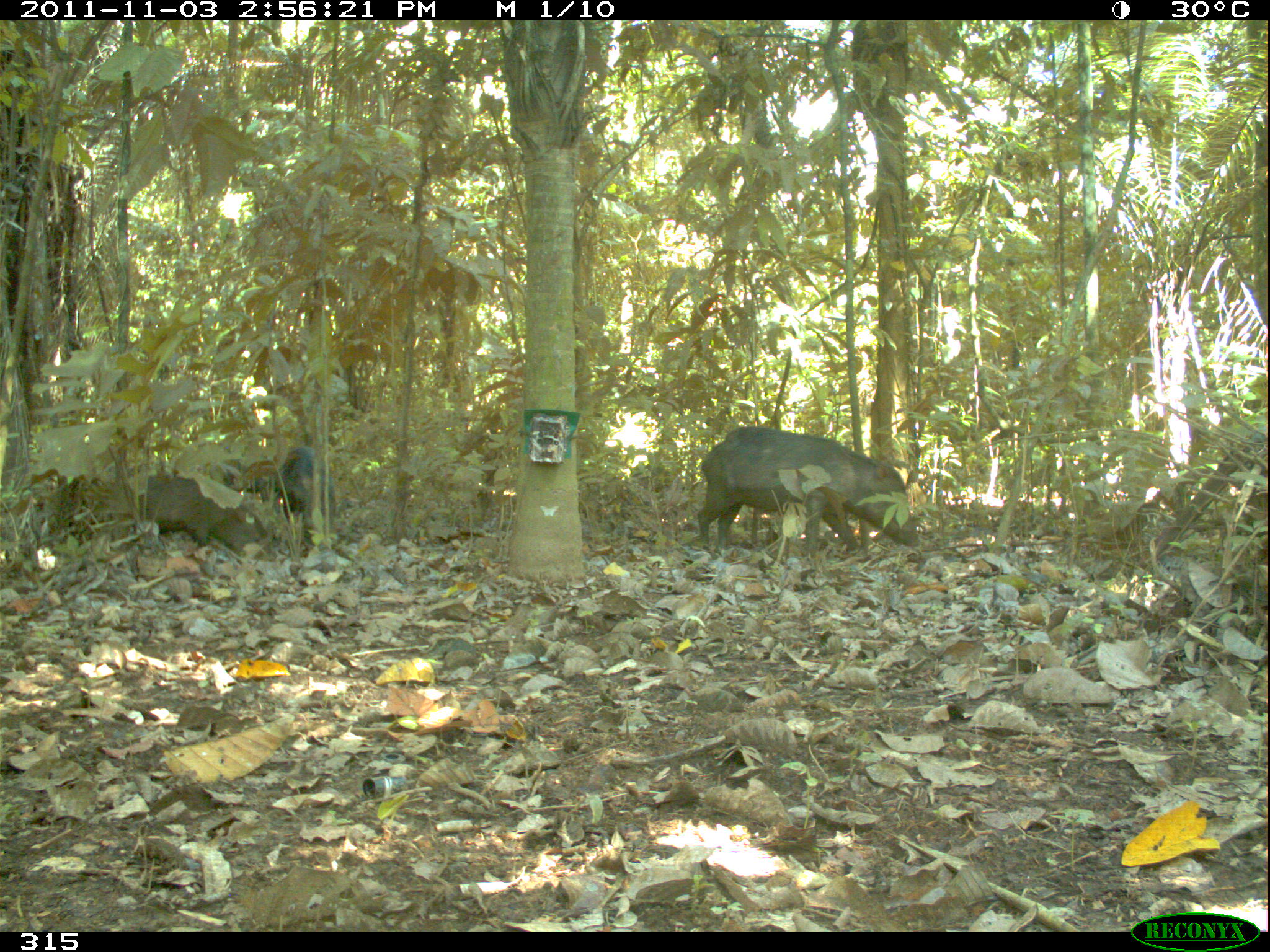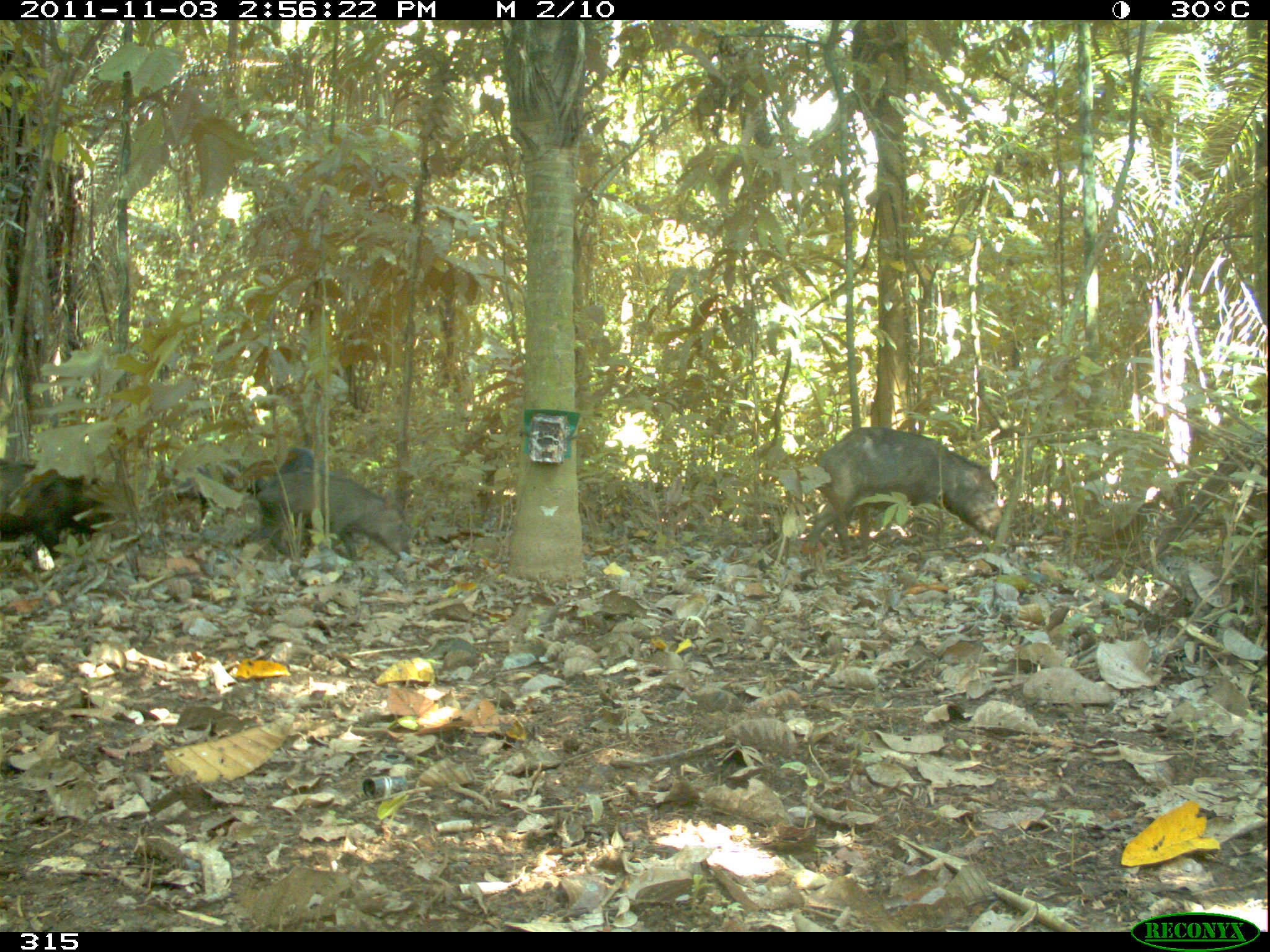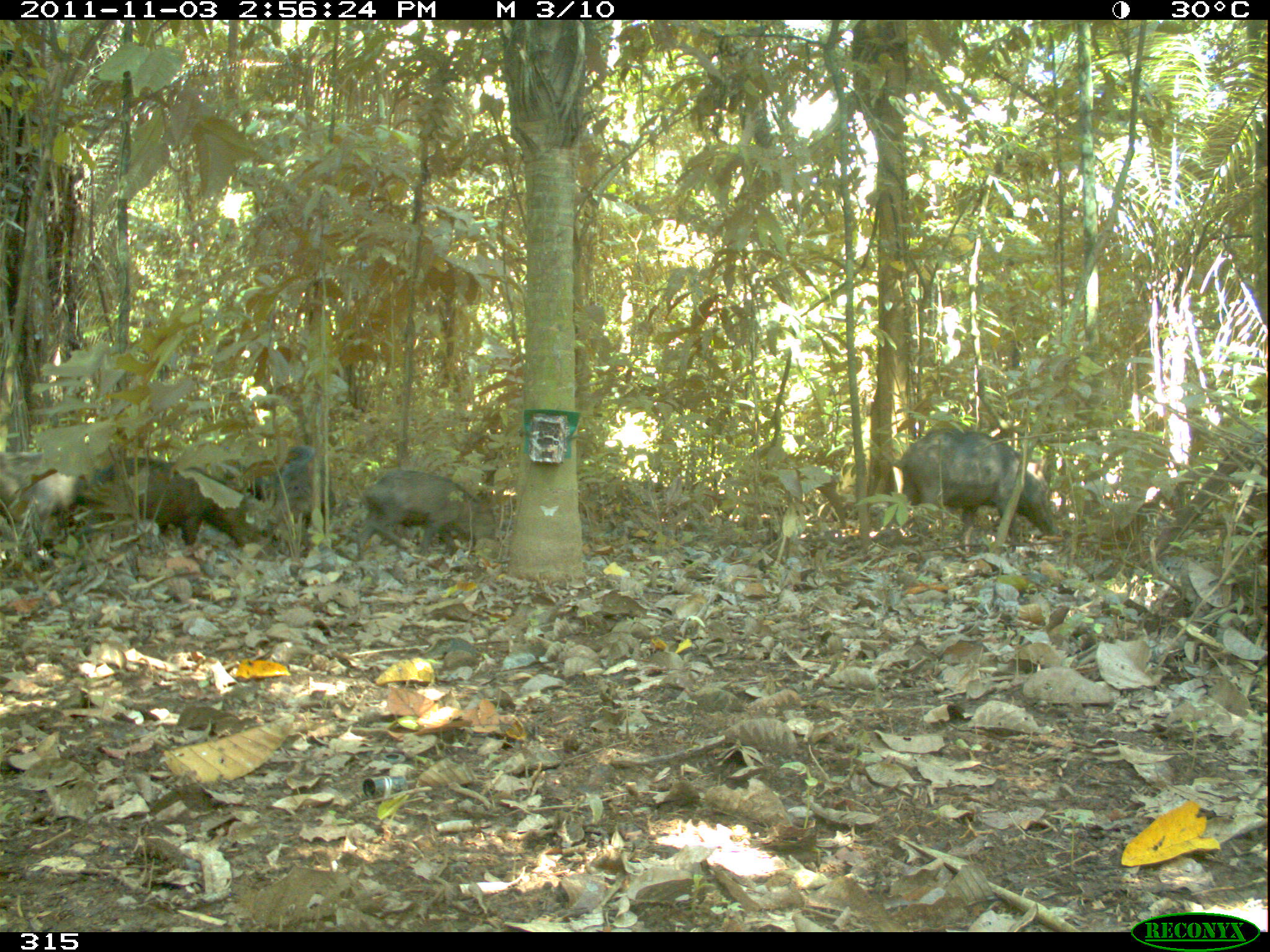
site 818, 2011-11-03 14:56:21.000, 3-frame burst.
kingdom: Animalia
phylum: Chordata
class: Mammalia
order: Artiodactyla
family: Tayassuidae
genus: Tayassu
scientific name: Tayassu pecari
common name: white-lipped peccary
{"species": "Tayassu pecari (white-lipped peccary)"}